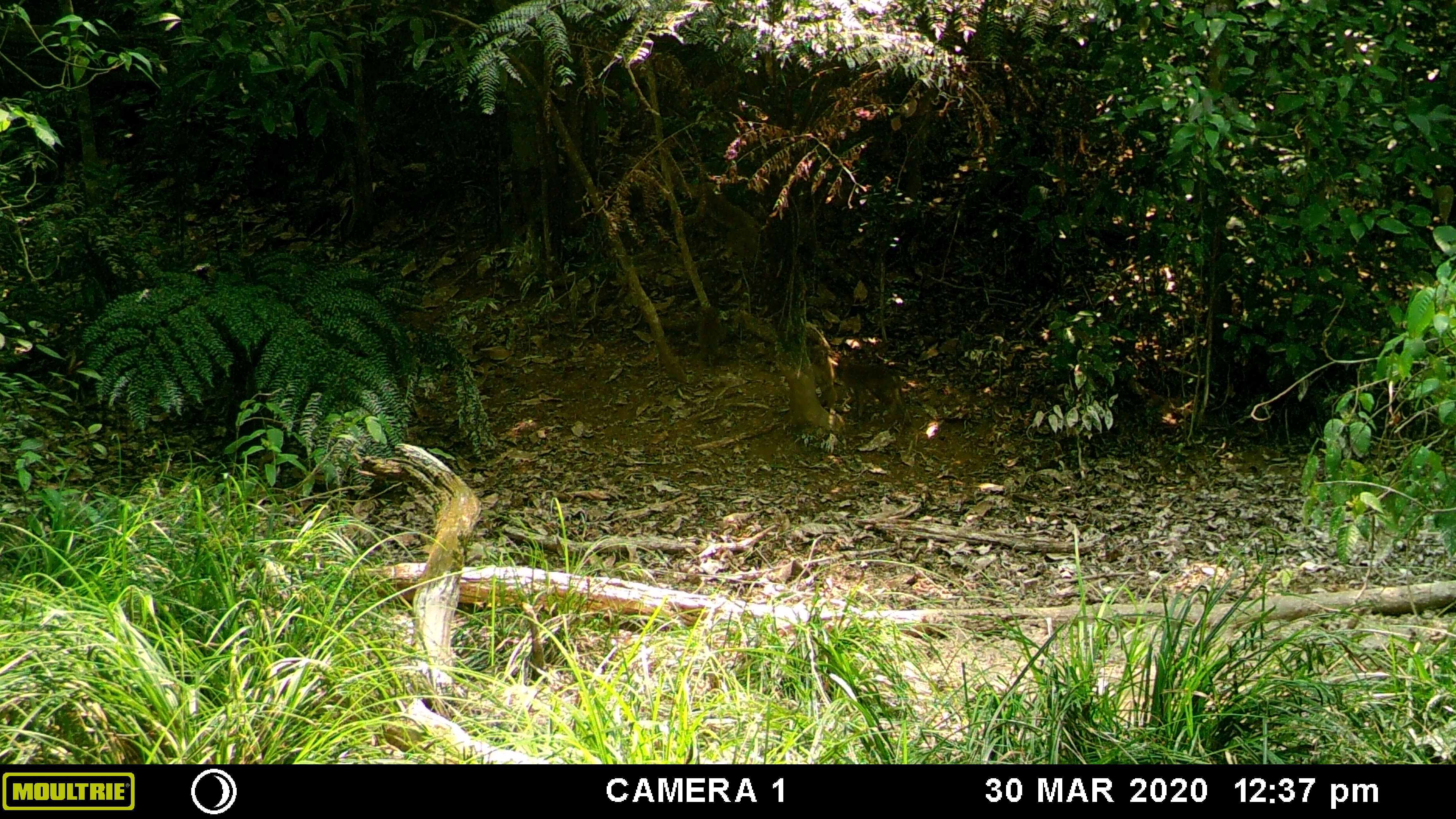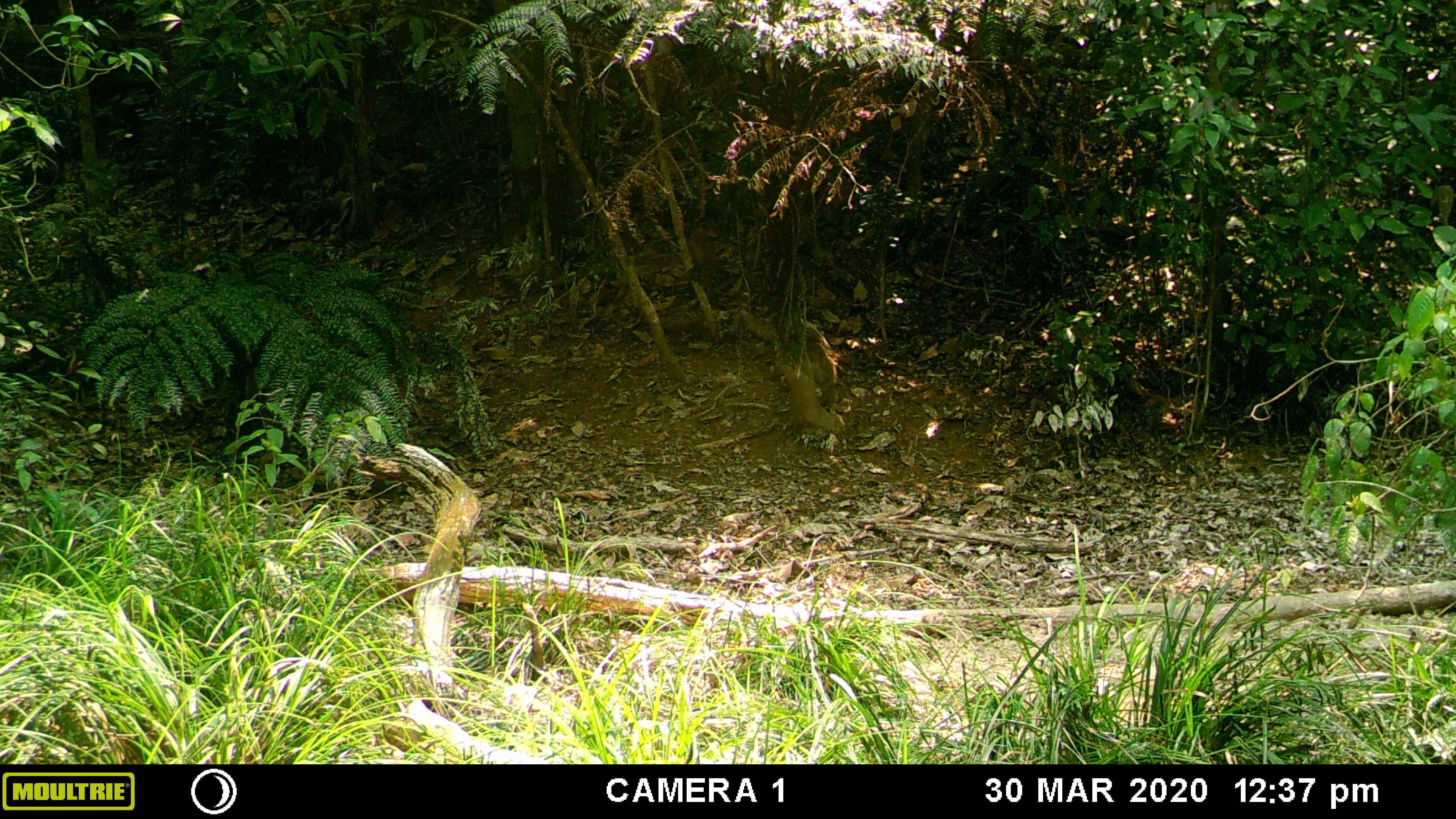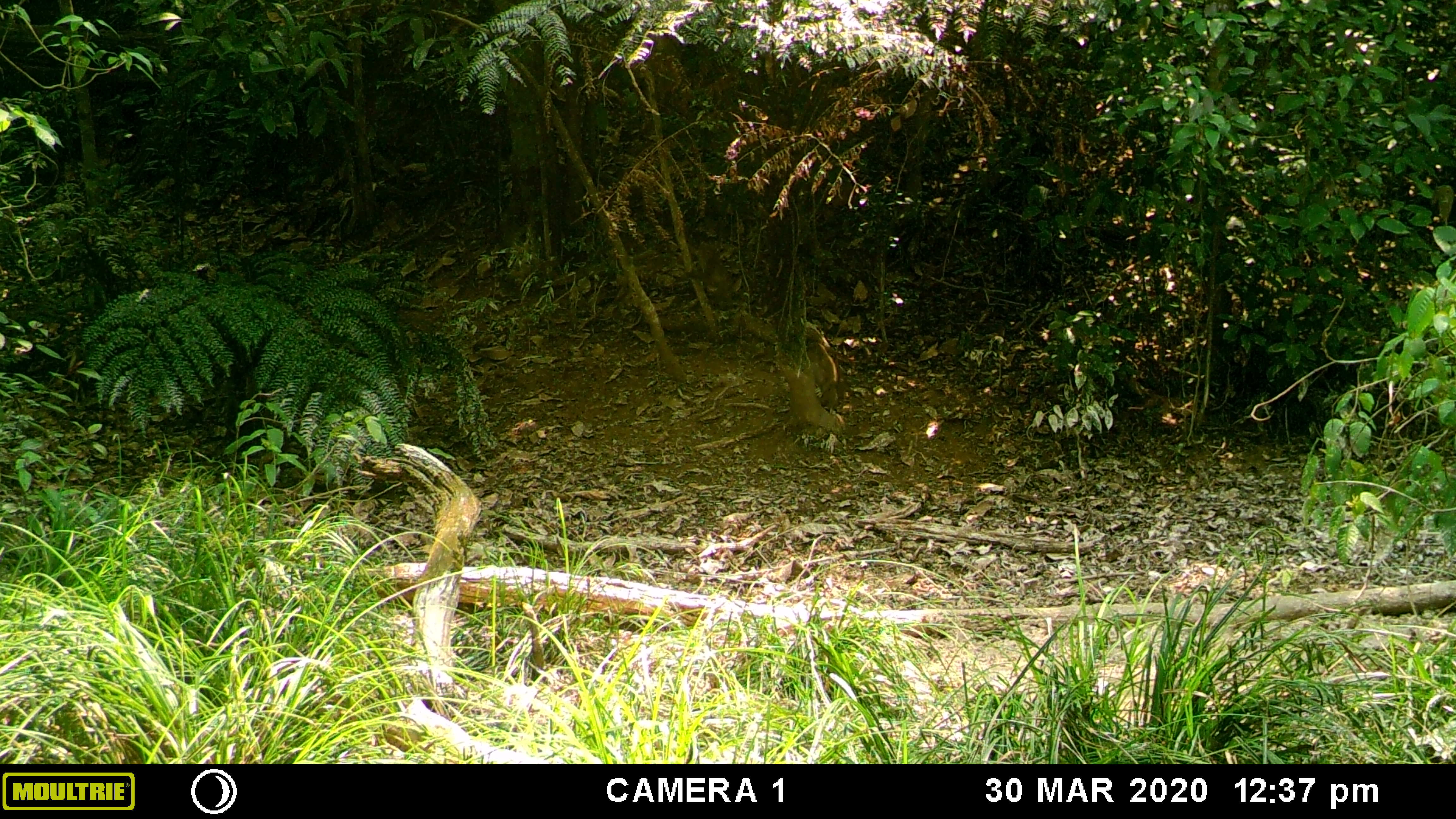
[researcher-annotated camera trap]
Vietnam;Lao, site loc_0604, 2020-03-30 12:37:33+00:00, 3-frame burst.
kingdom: Animalia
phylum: Chordata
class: Mammalia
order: Primates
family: Cercopithecidae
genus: Macaca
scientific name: Macaca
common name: macaques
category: assam or rhesus macaque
Assam or rhesus macaque (macaques) (Macaca). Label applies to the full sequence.